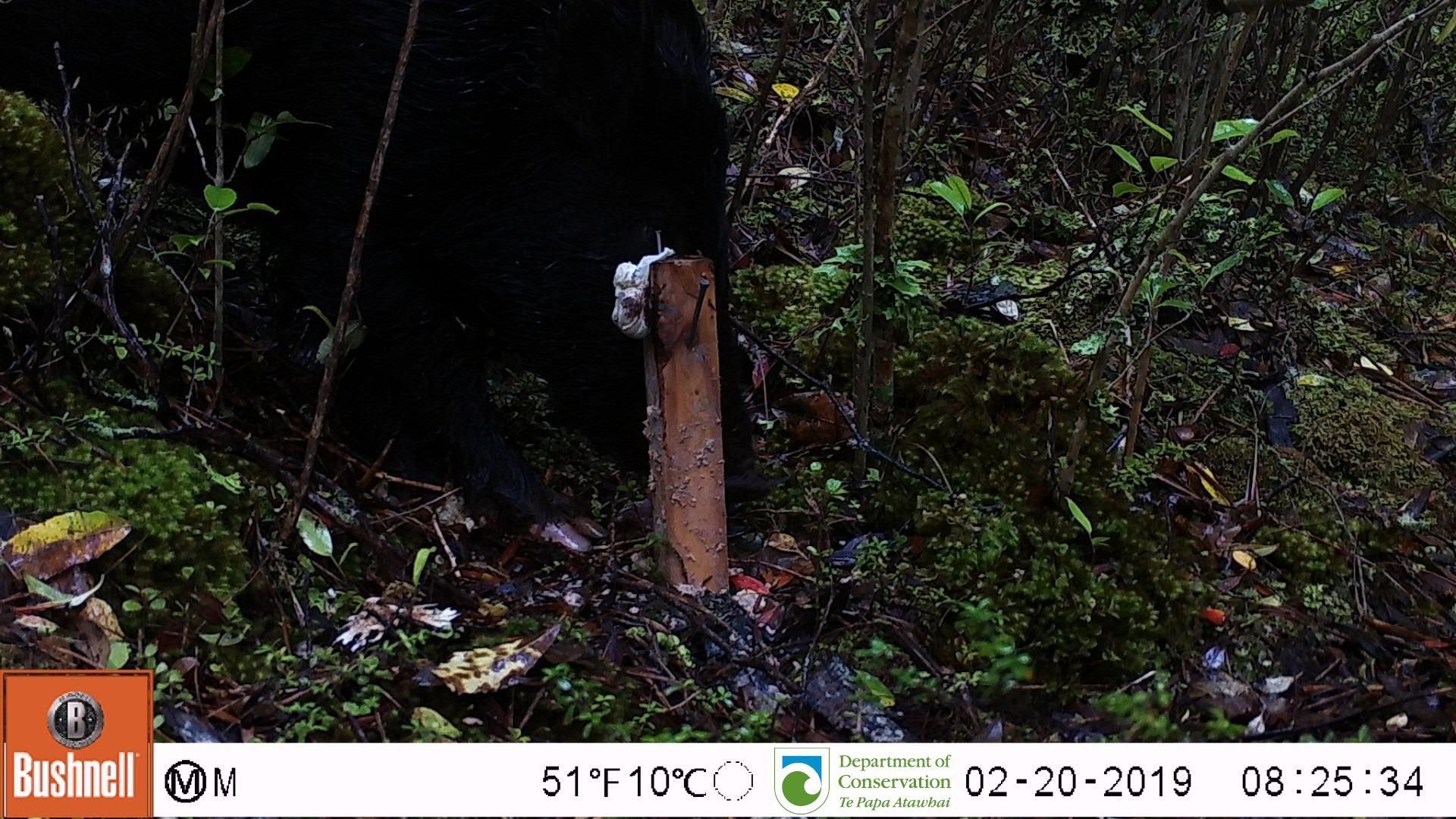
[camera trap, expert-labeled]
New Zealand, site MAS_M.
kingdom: Animalia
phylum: Chordata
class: Mammalia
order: Artiodactyla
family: Suidae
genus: Sus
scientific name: Sus scrofa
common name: pig